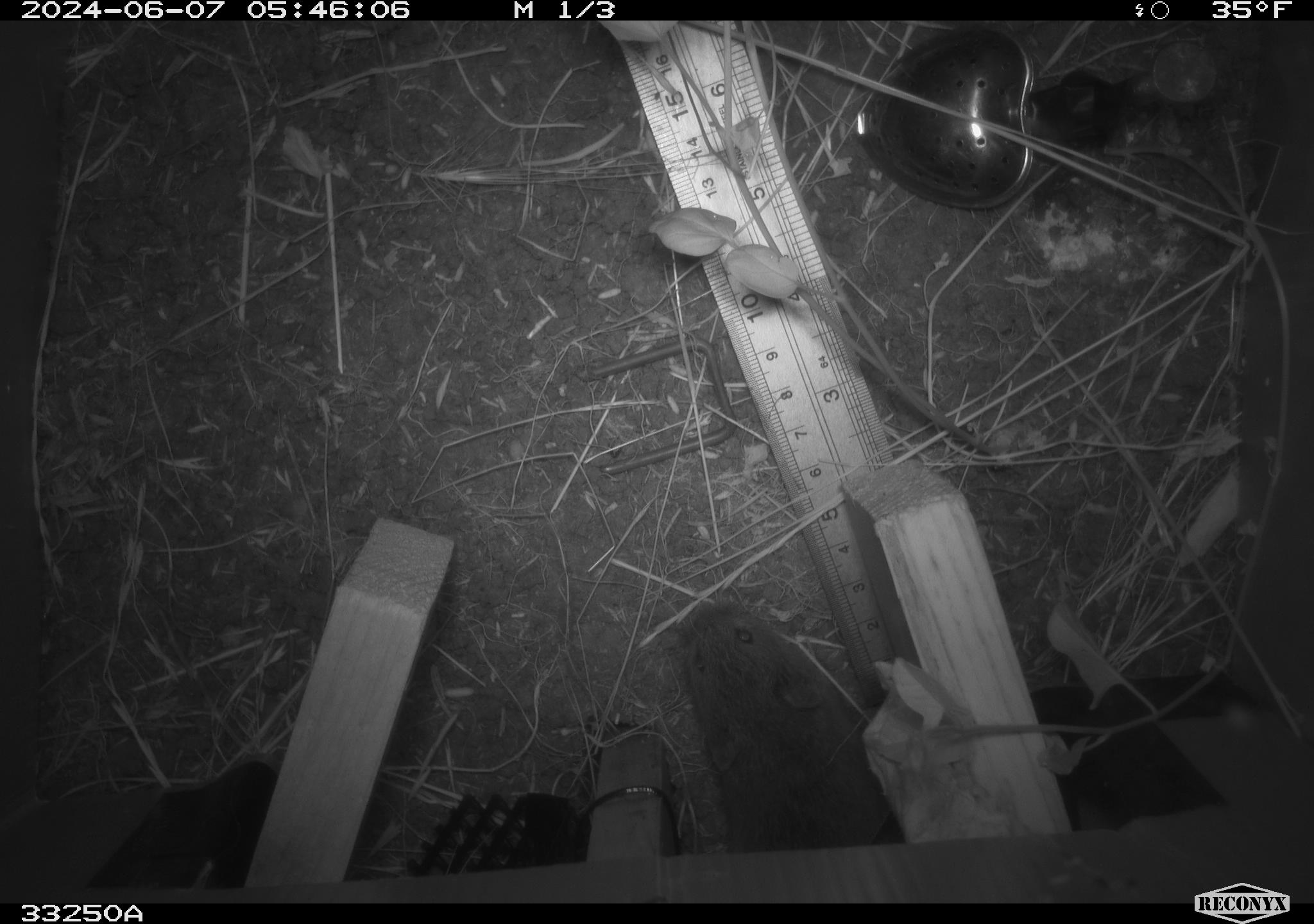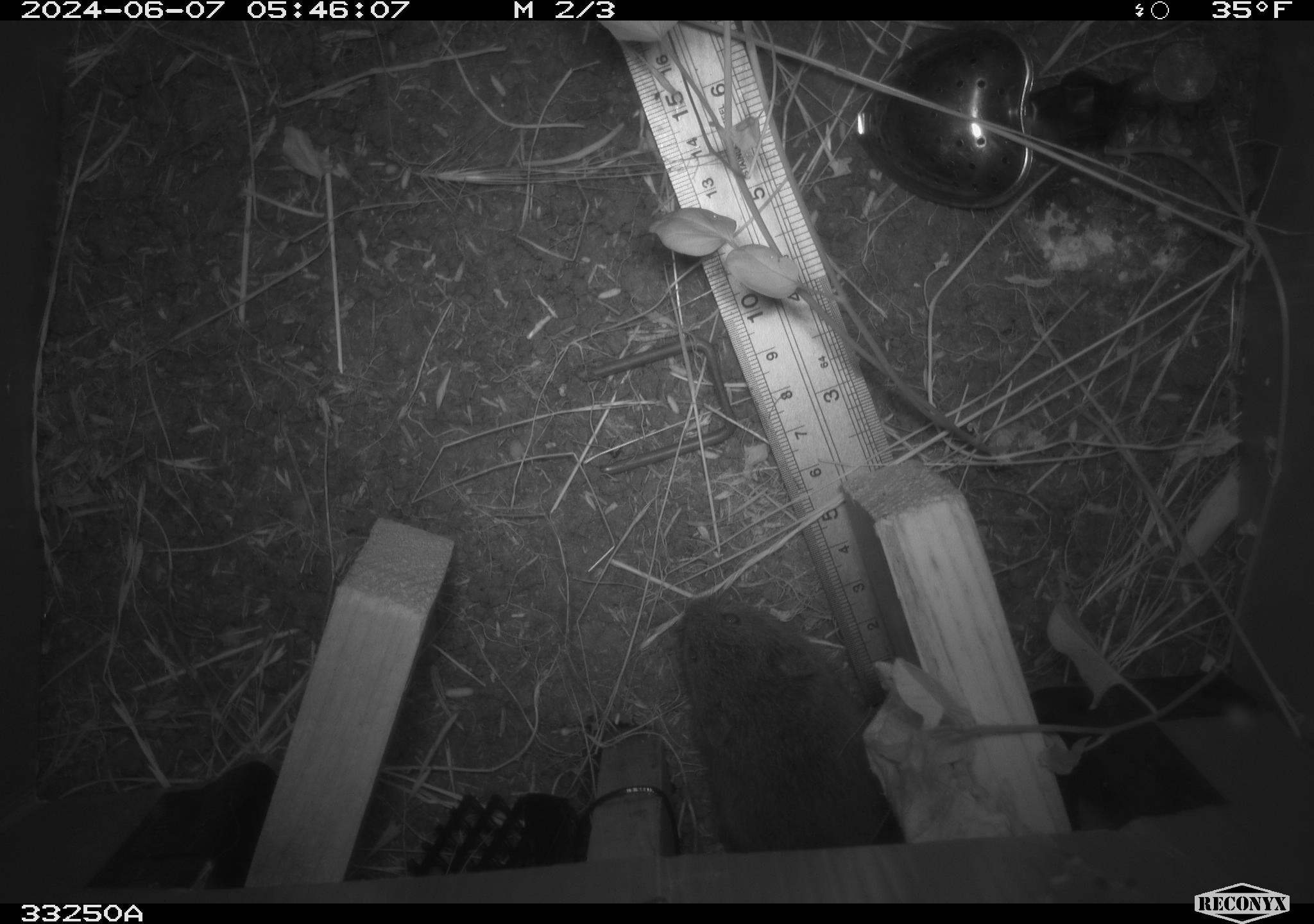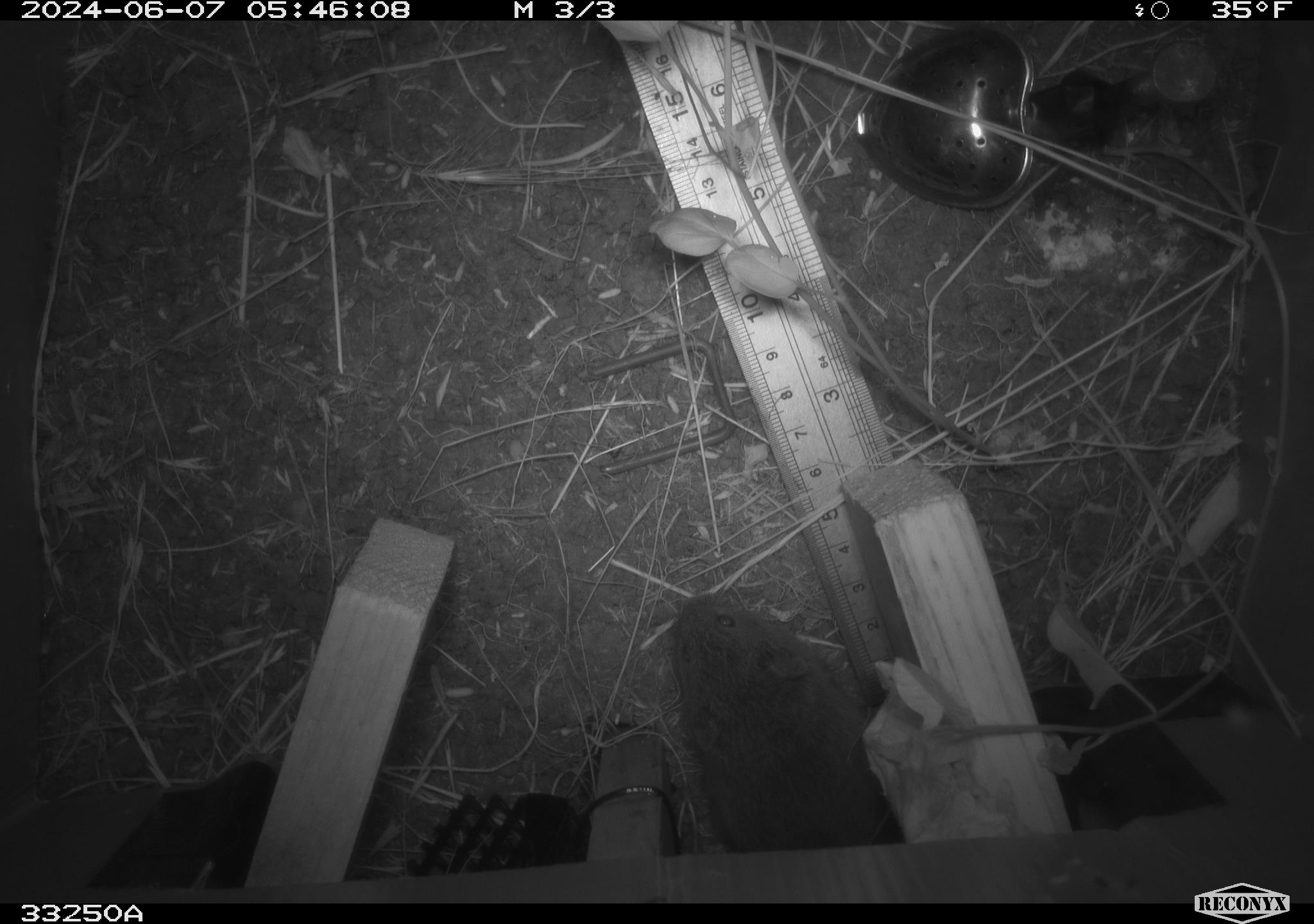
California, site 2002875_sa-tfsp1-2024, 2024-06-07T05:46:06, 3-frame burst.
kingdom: Animalia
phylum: Chordata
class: Mammalia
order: Rodentia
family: Cricetidae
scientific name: Arvicolinae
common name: voles, lemmings, and muskrats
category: arvicolinae subfamily